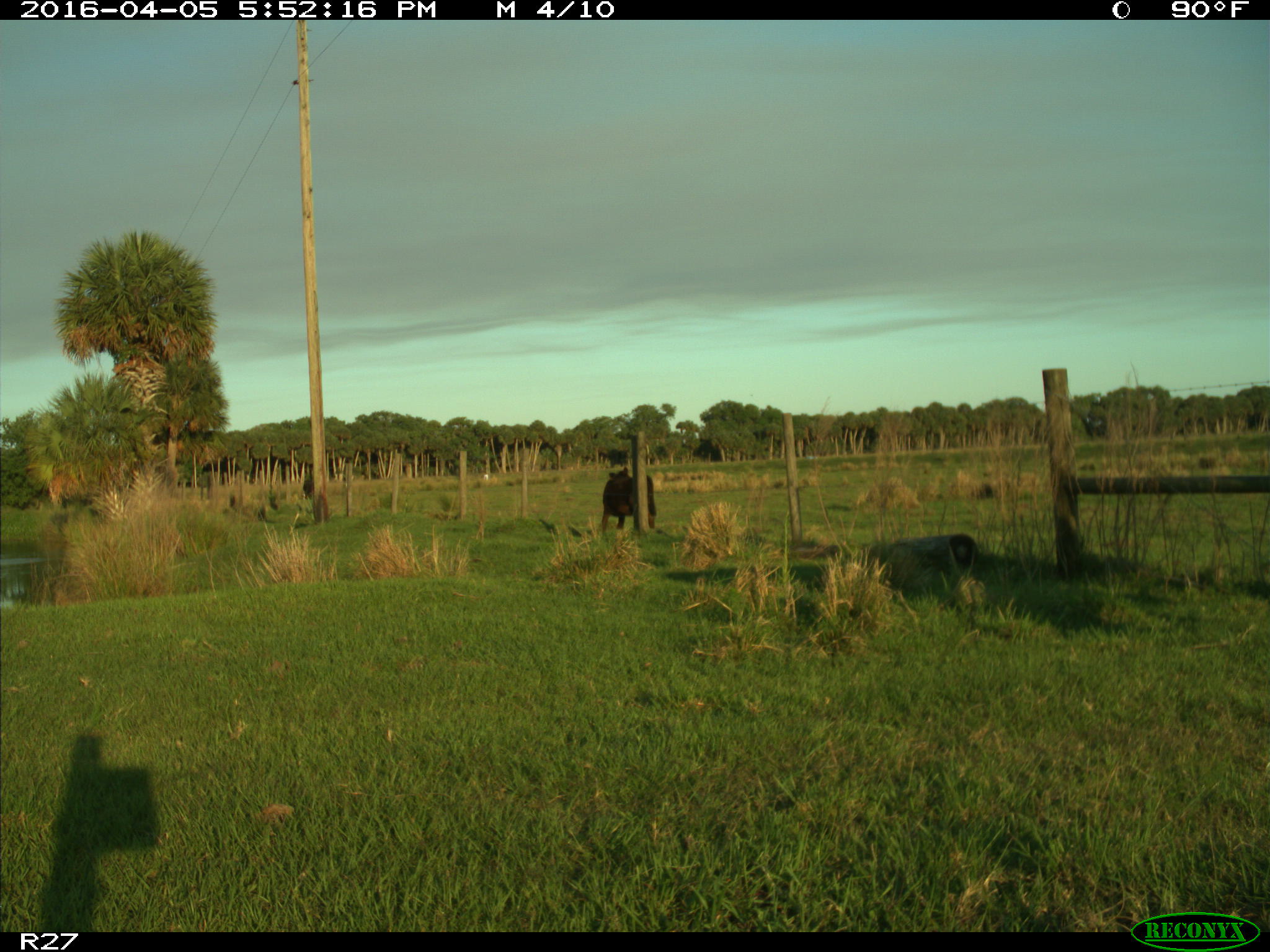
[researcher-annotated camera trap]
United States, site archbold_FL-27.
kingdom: Animalia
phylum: Chordata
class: Mammalia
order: Artiodactyla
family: Bovidae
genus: Bos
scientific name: Bos taurus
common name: domestic cow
Bos taurus (domestic cow).